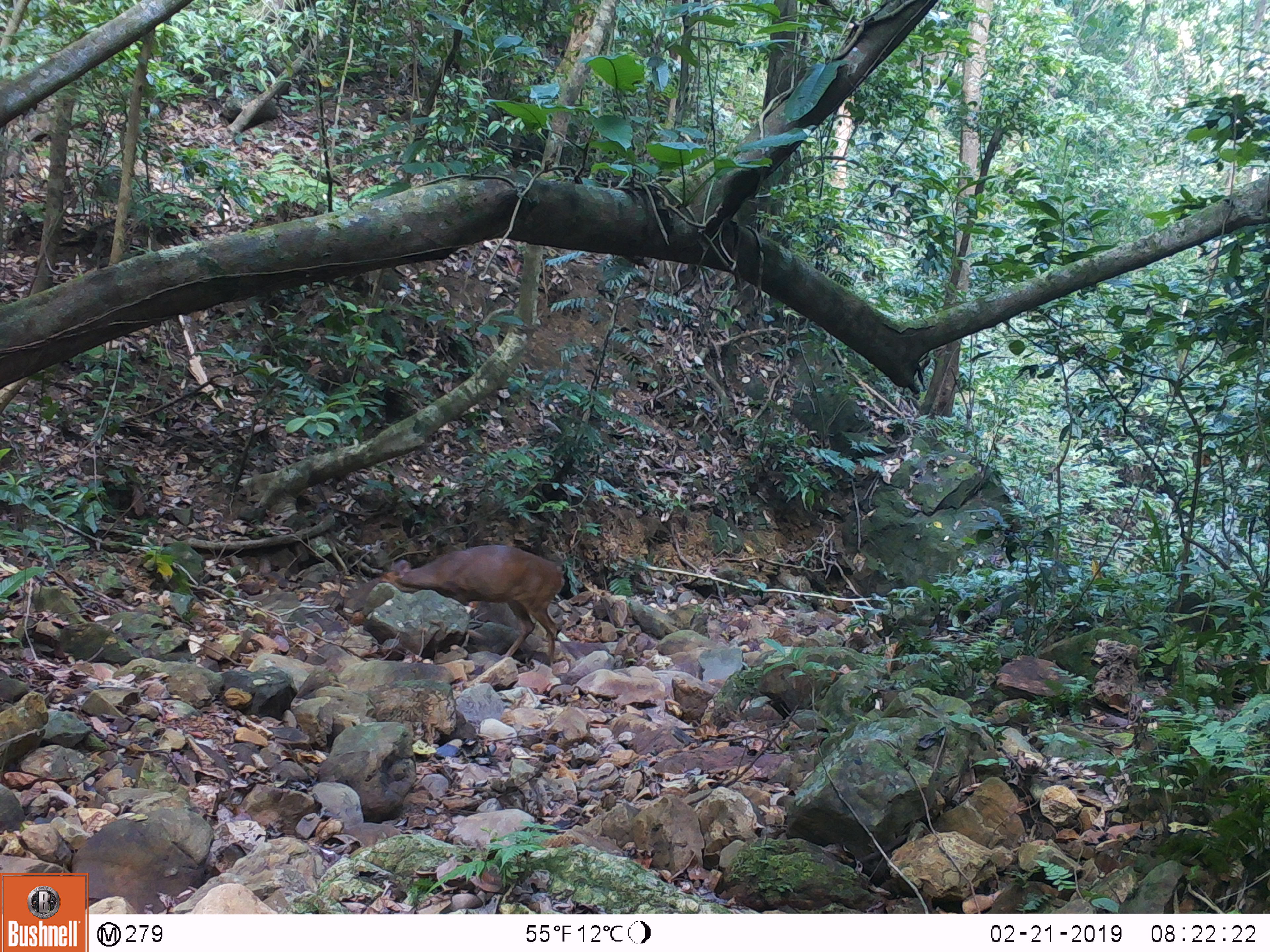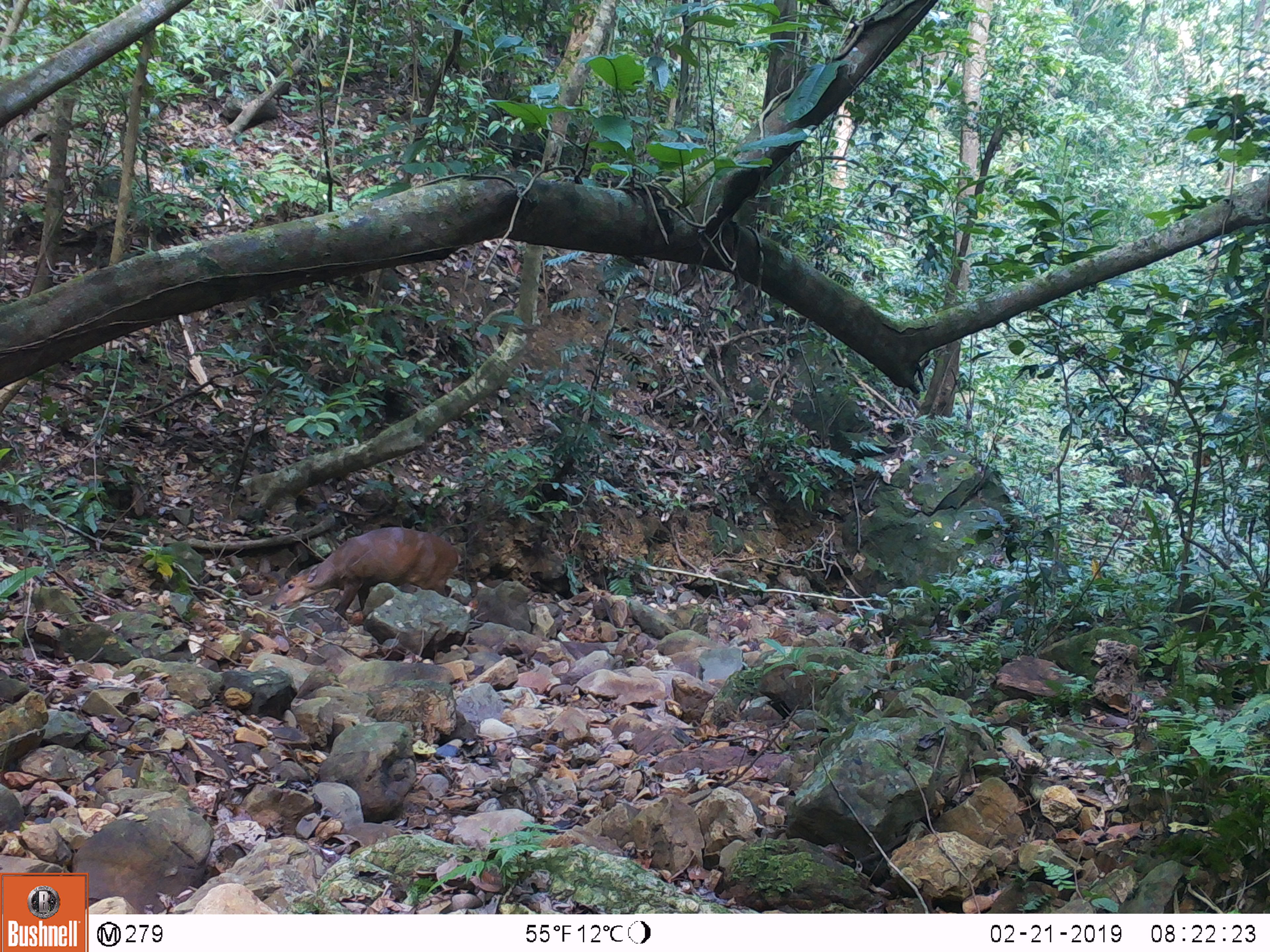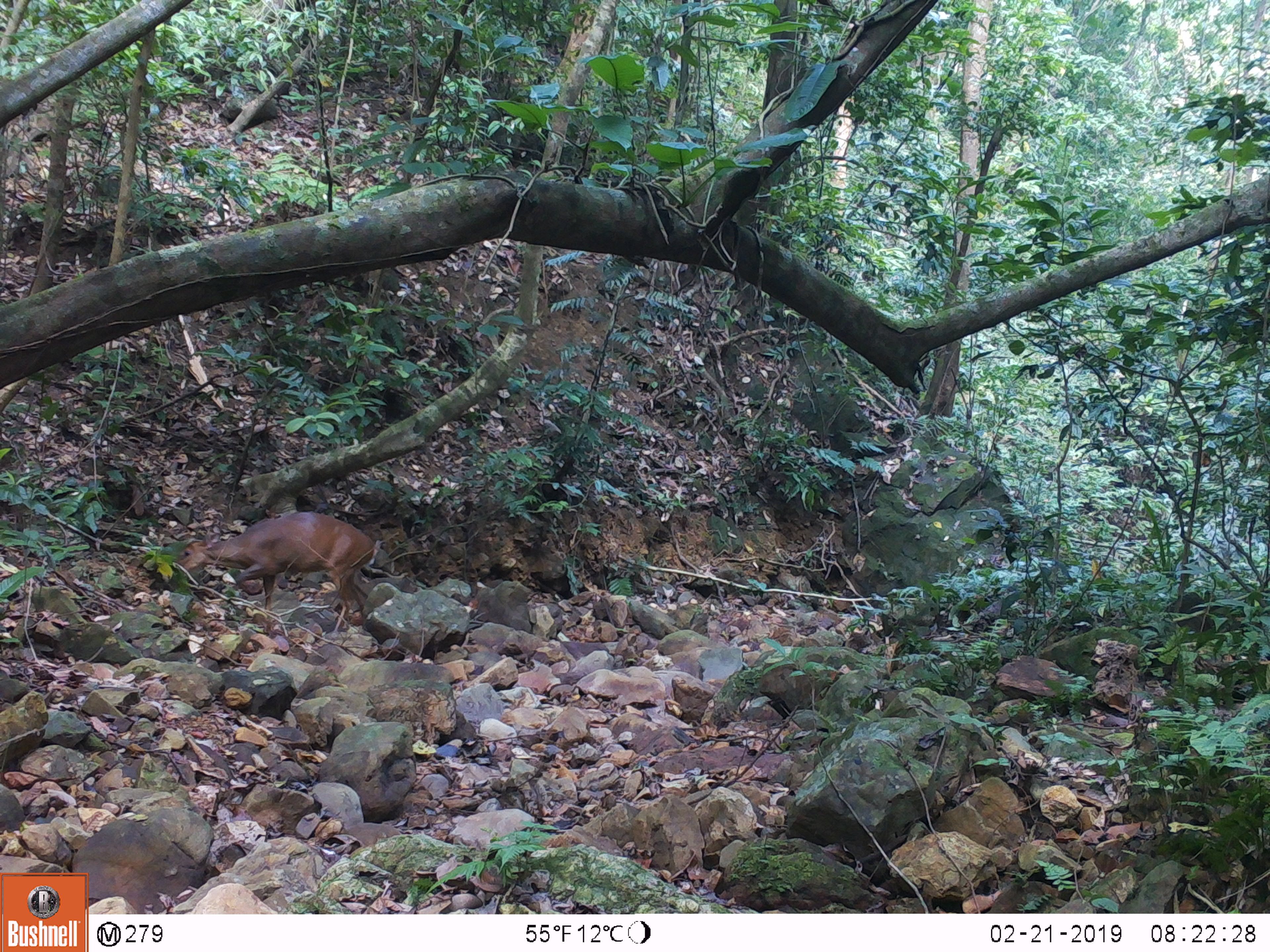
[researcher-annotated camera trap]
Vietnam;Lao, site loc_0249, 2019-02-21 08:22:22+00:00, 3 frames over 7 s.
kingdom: Animalia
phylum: Chordata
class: Mammalia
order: Artiodactyla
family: Cervidae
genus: Muntiacus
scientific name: Muntiacus vuquangensis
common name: large-antlered muntjac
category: large antlered muntjac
Large antlered muntjac (large-antlered muntjac) (Muntiacus vuquangensis). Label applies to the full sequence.